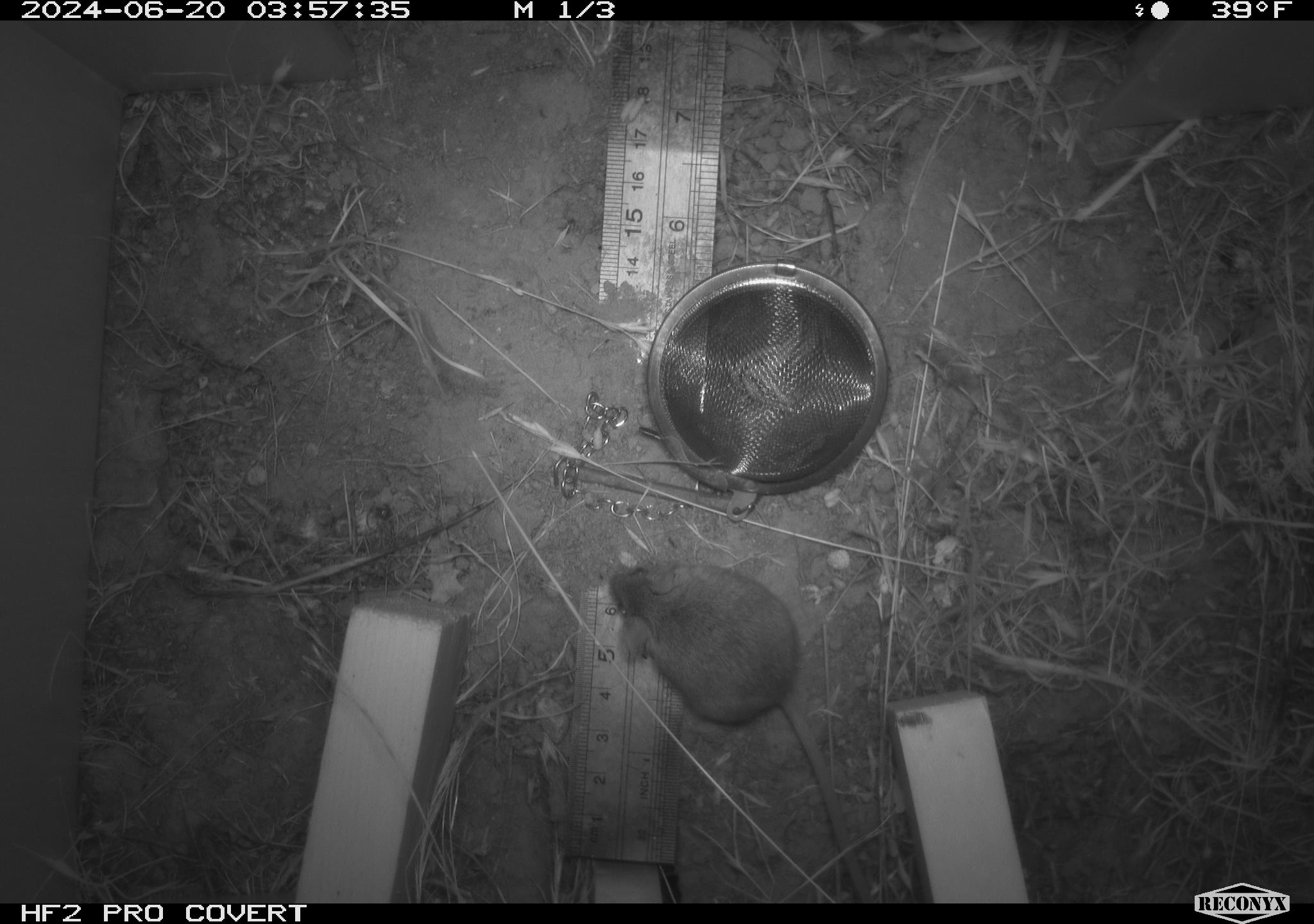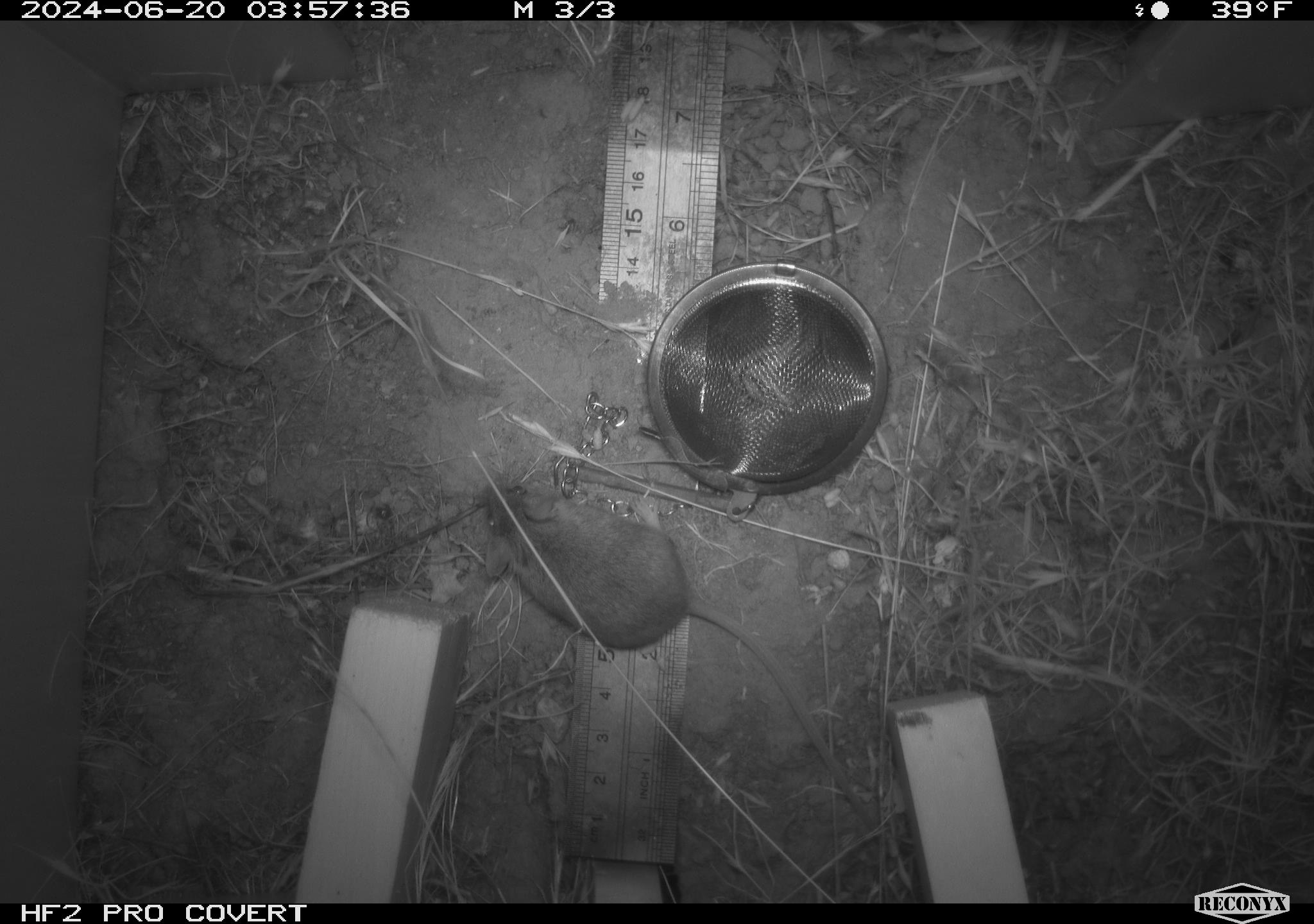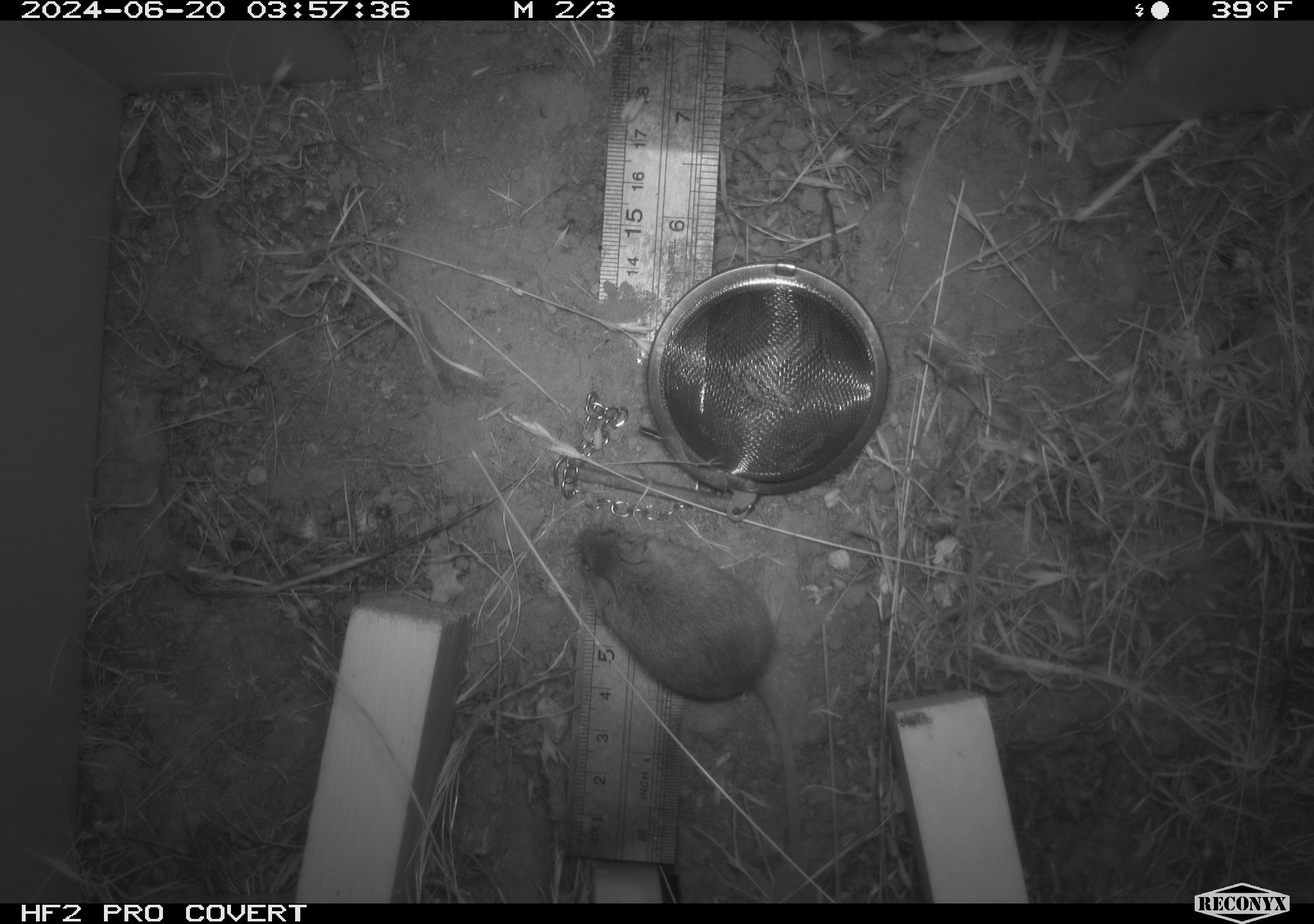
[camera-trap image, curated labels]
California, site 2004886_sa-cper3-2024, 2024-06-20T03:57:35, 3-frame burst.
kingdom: Animalia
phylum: Chordata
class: Mammalia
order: Rodentia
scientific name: Rodentia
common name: rodent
Rodent (Rodentia).